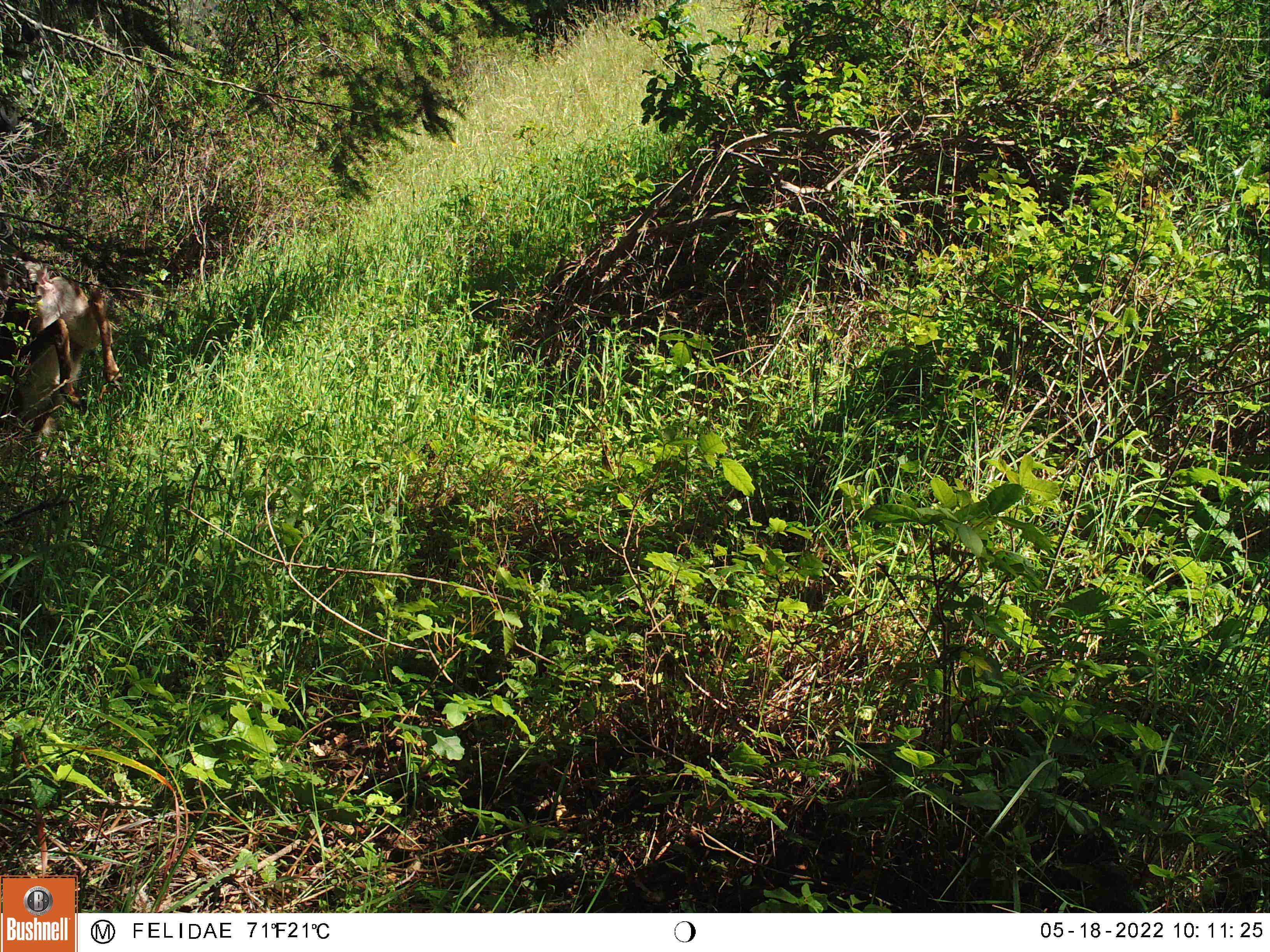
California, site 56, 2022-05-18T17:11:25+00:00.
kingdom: Animalia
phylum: Chordata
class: Mammalia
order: Artiodactyla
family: Cervidae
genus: Odocoileus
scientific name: Odocoileus hemionus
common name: mule deer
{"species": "mule deer (Odocoileus hemionus)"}